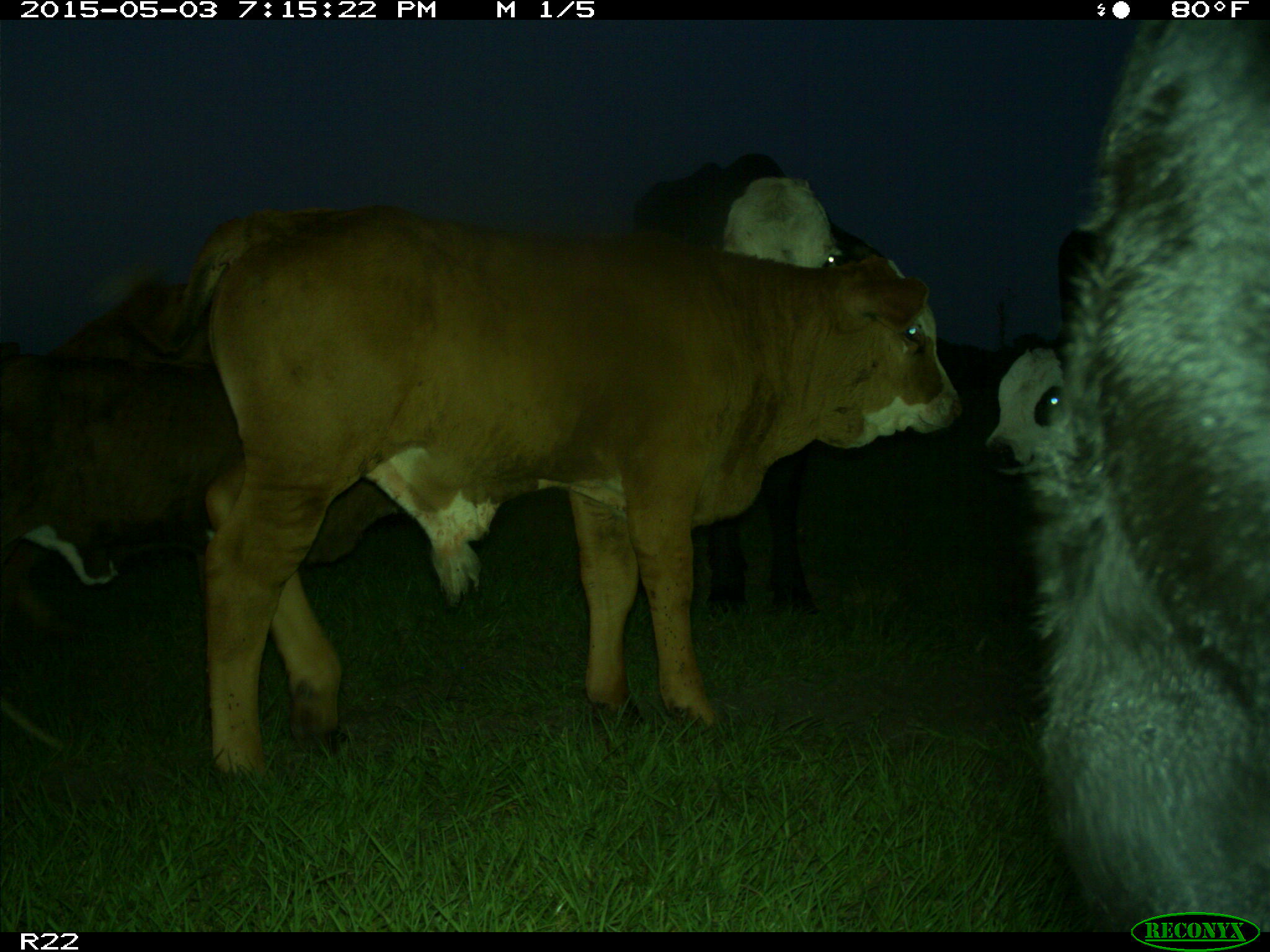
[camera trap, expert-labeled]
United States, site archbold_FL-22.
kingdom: Animalia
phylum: Chordata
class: Mammalia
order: Artiodactyla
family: Bovidae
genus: Bos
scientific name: Bos taurus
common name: domestic cow